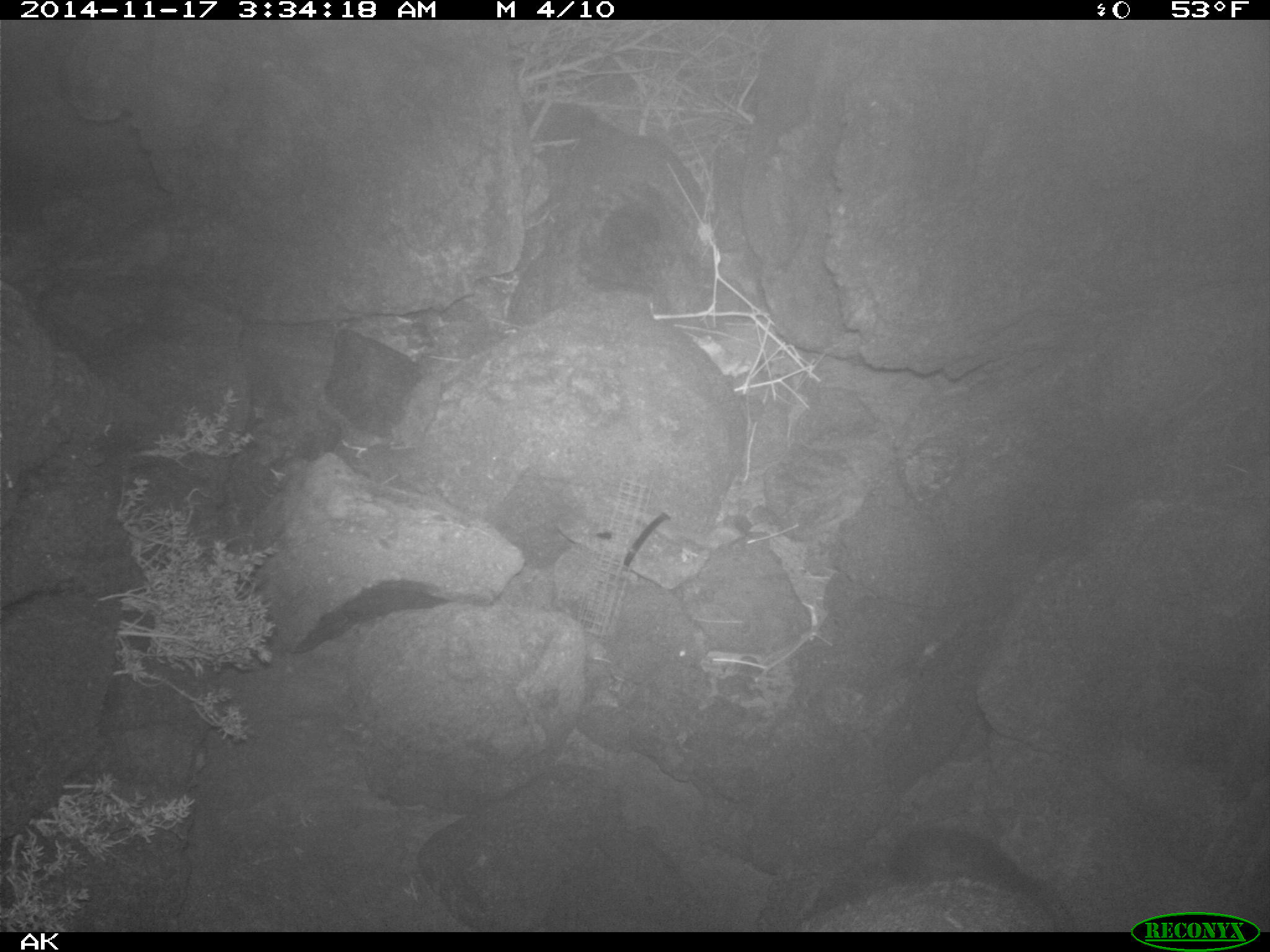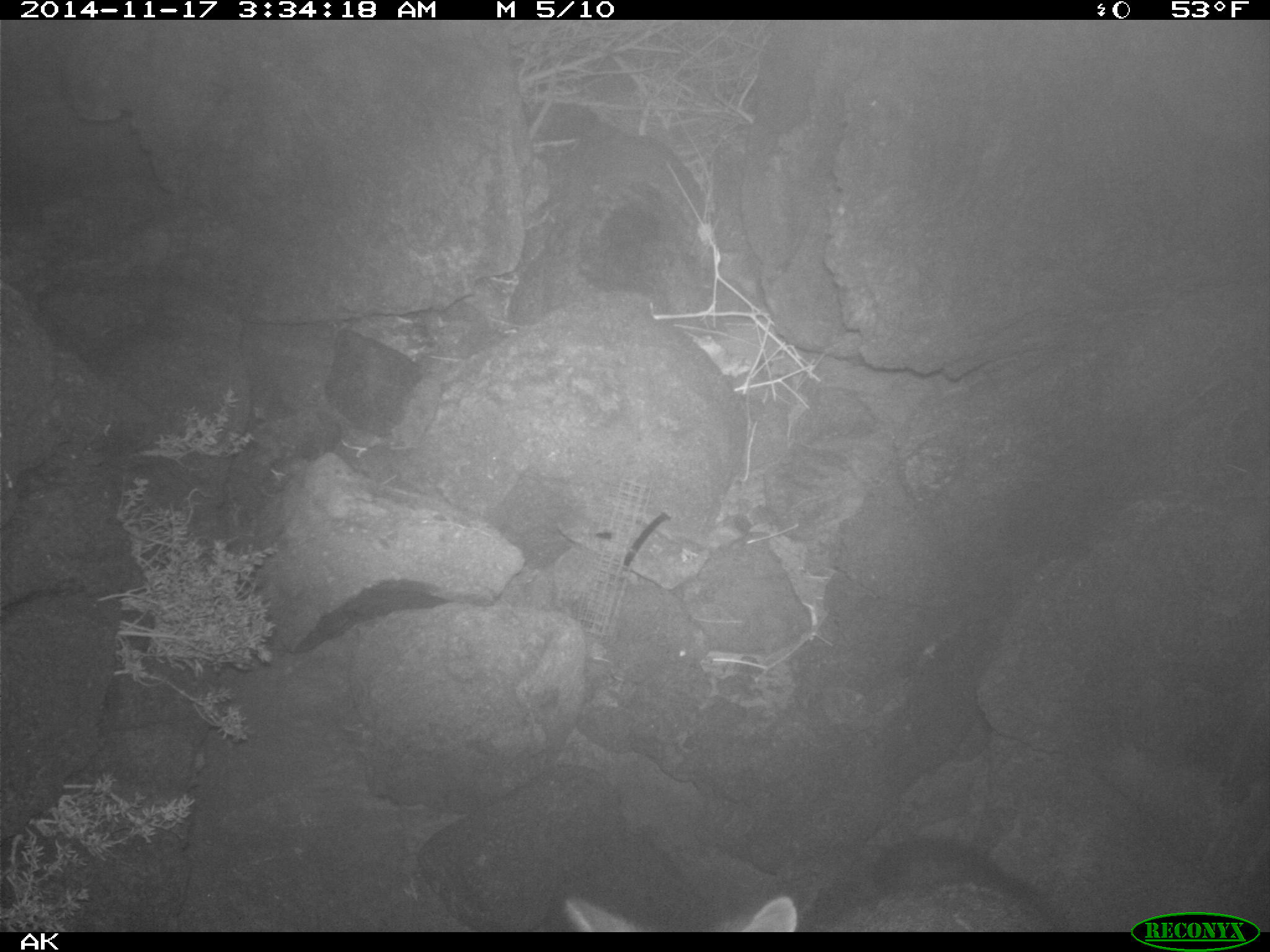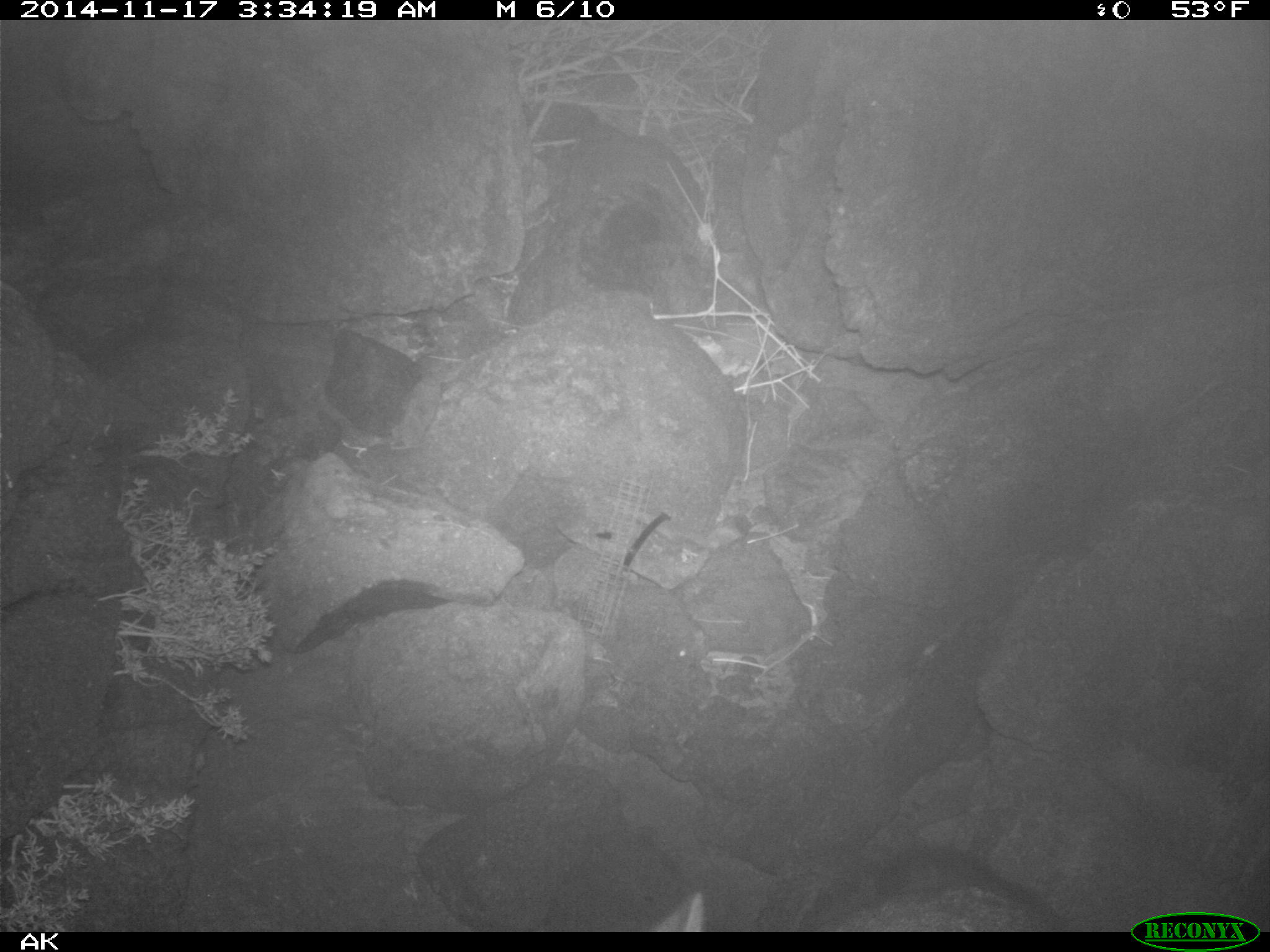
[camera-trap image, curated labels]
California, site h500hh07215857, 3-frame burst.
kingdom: Animalia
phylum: Chordata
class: Mammalia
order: Carnivora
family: Canidae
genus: Urocyon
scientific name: Urocyon littoralis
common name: island fox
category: fox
Fox (island fox) (Urocyon littoralis).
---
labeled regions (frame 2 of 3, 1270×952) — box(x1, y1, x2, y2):
fox: box(565, 843, 1041, 932)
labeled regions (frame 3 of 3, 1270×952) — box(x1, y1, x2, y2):
fox: box(639, 850, 1065, 932)